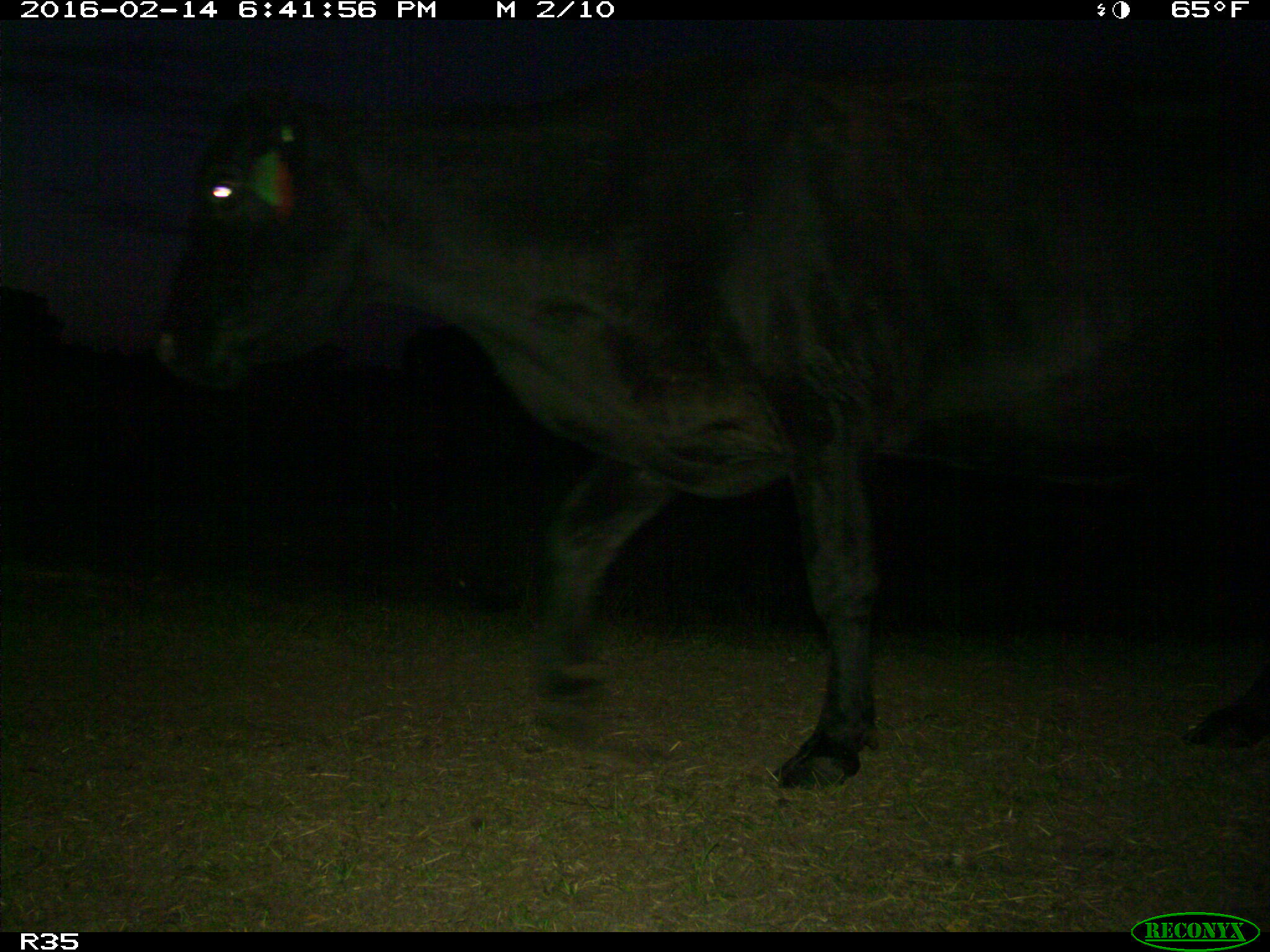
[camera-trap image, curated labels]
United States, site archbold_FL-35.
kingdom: Animalia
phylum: Chordata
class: Mammalia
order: Artiodactyla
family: Bovidae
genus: Bos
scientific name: Bos taurus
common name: domestic cow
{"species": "Bos taurus (domestic cow)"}